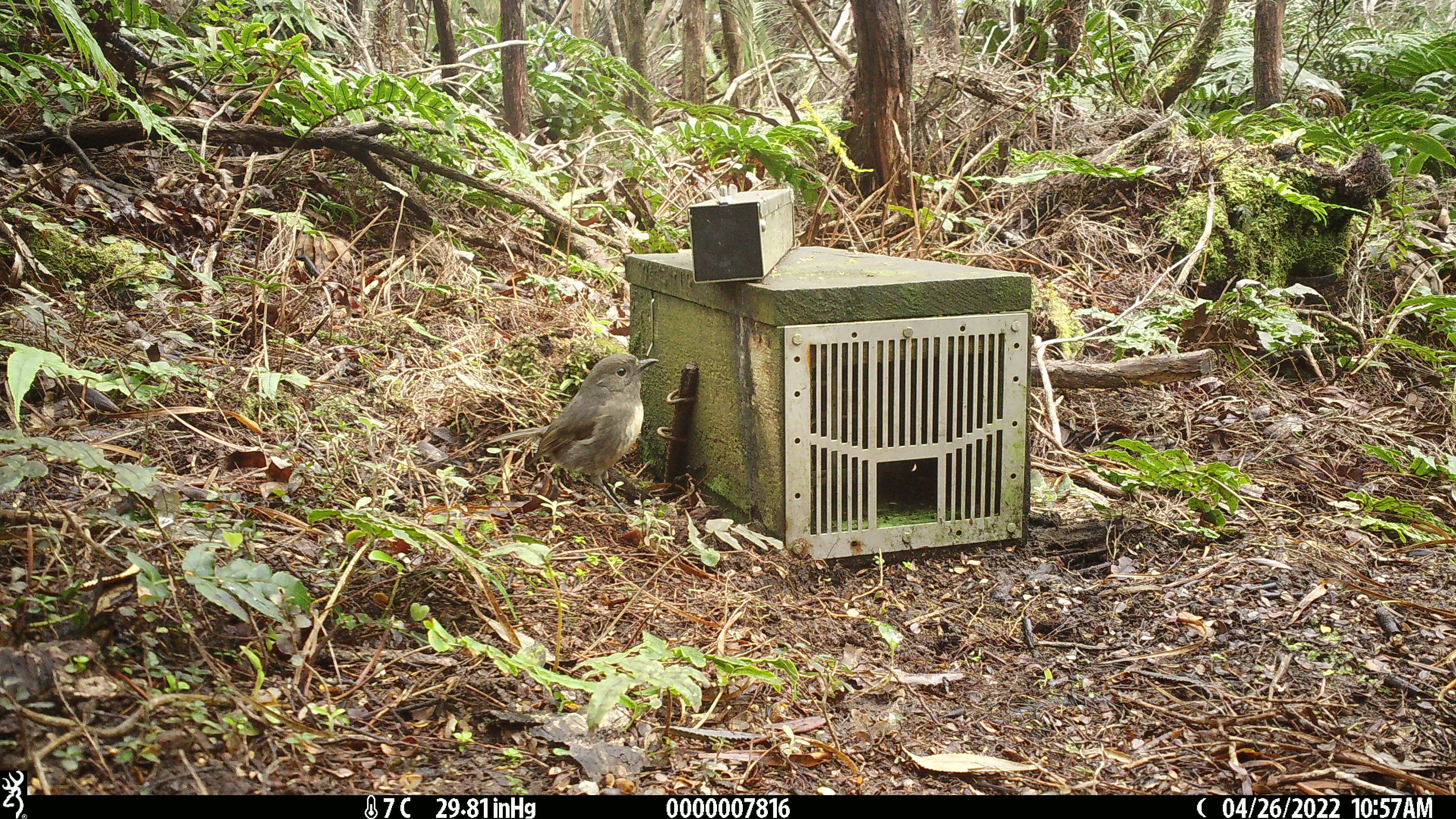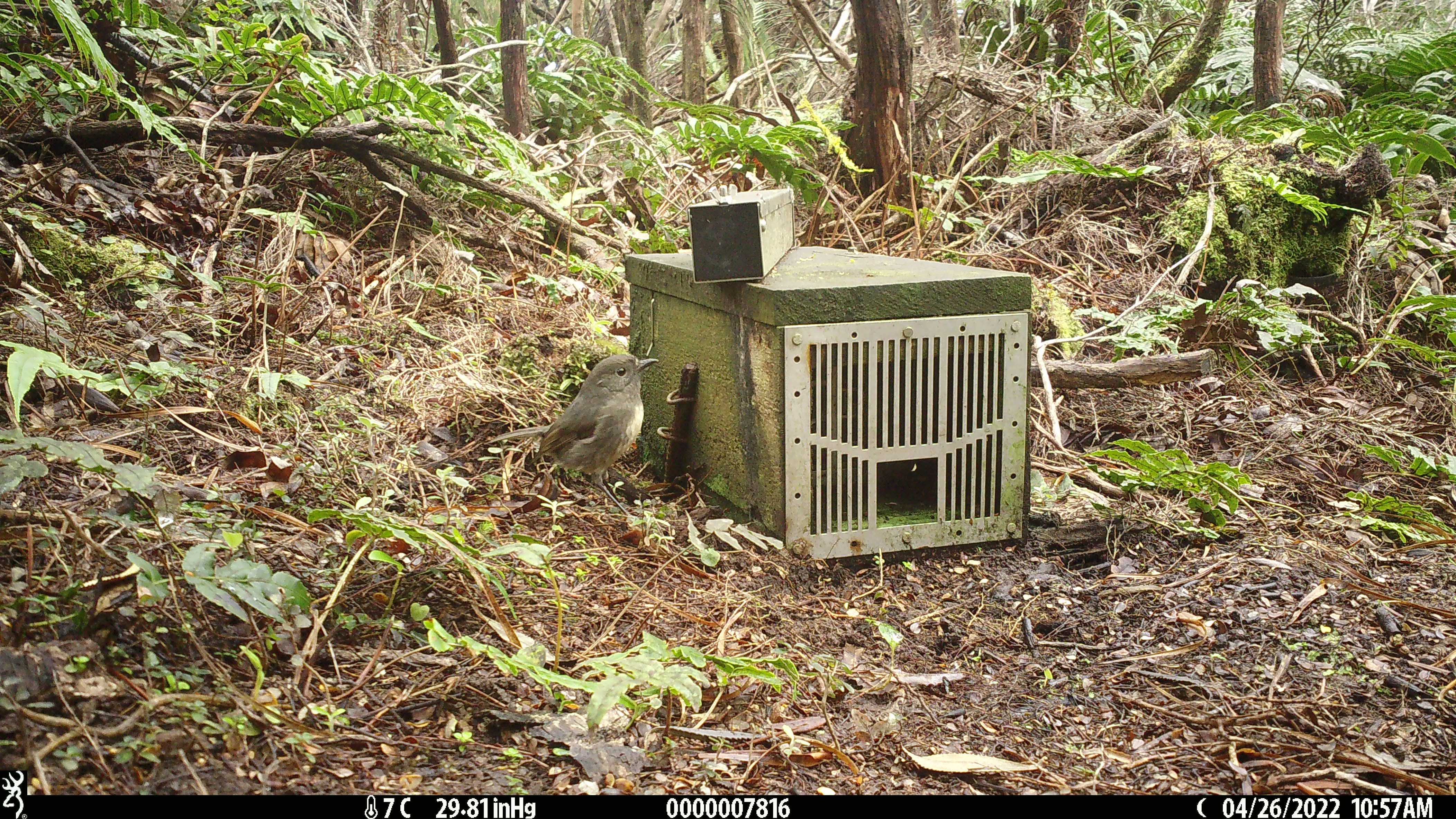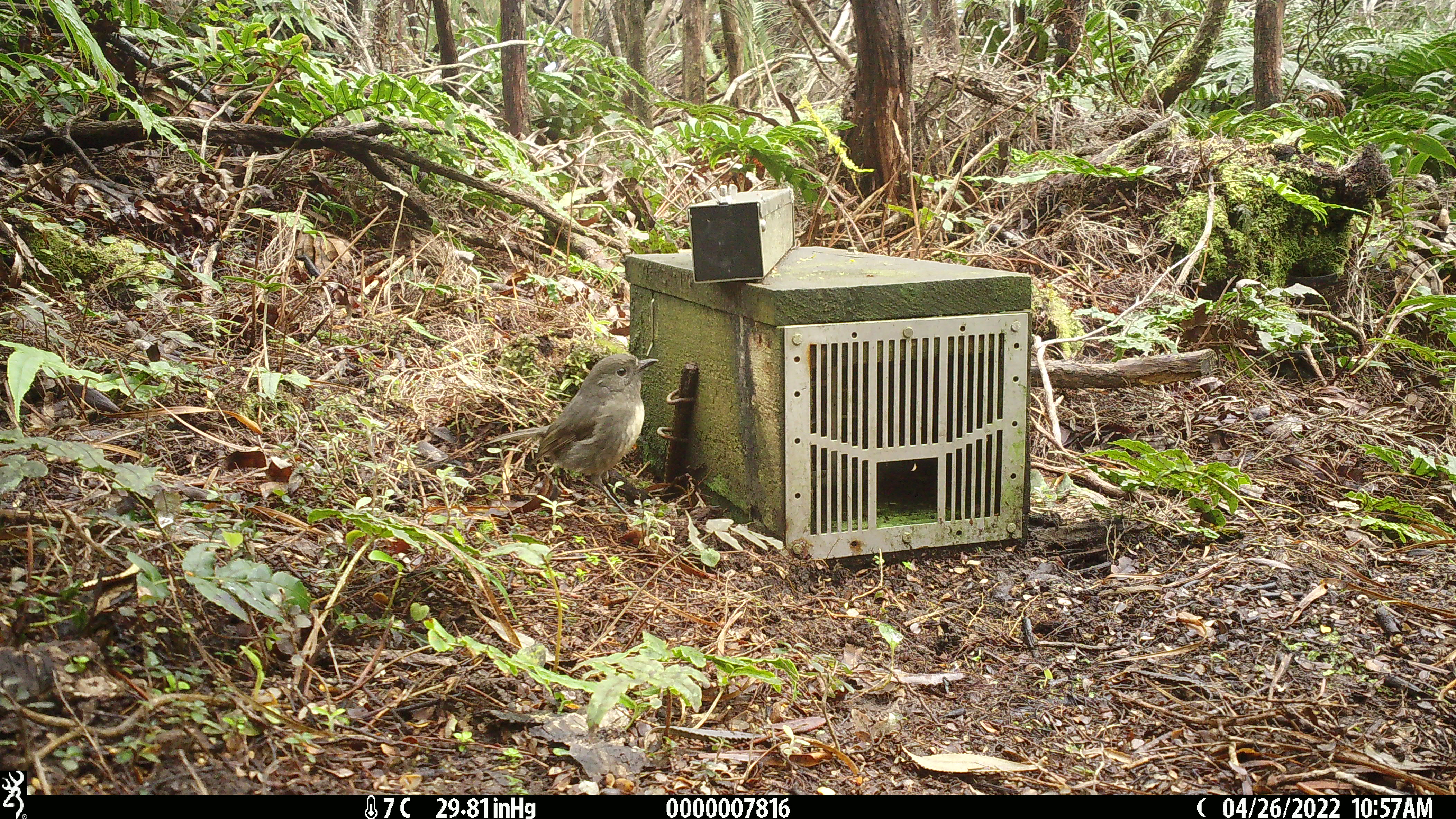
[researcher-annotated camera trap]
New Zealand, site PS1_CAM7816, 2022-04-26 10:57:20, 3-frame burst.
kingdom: Animalia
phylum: Chordata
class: Aves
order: Passeriformes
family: Petroicidae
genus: Petroica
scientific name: Petroica australis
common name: new zealand robin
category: robin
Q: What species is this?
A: Robin (new zealand robin) (Petroica australis).